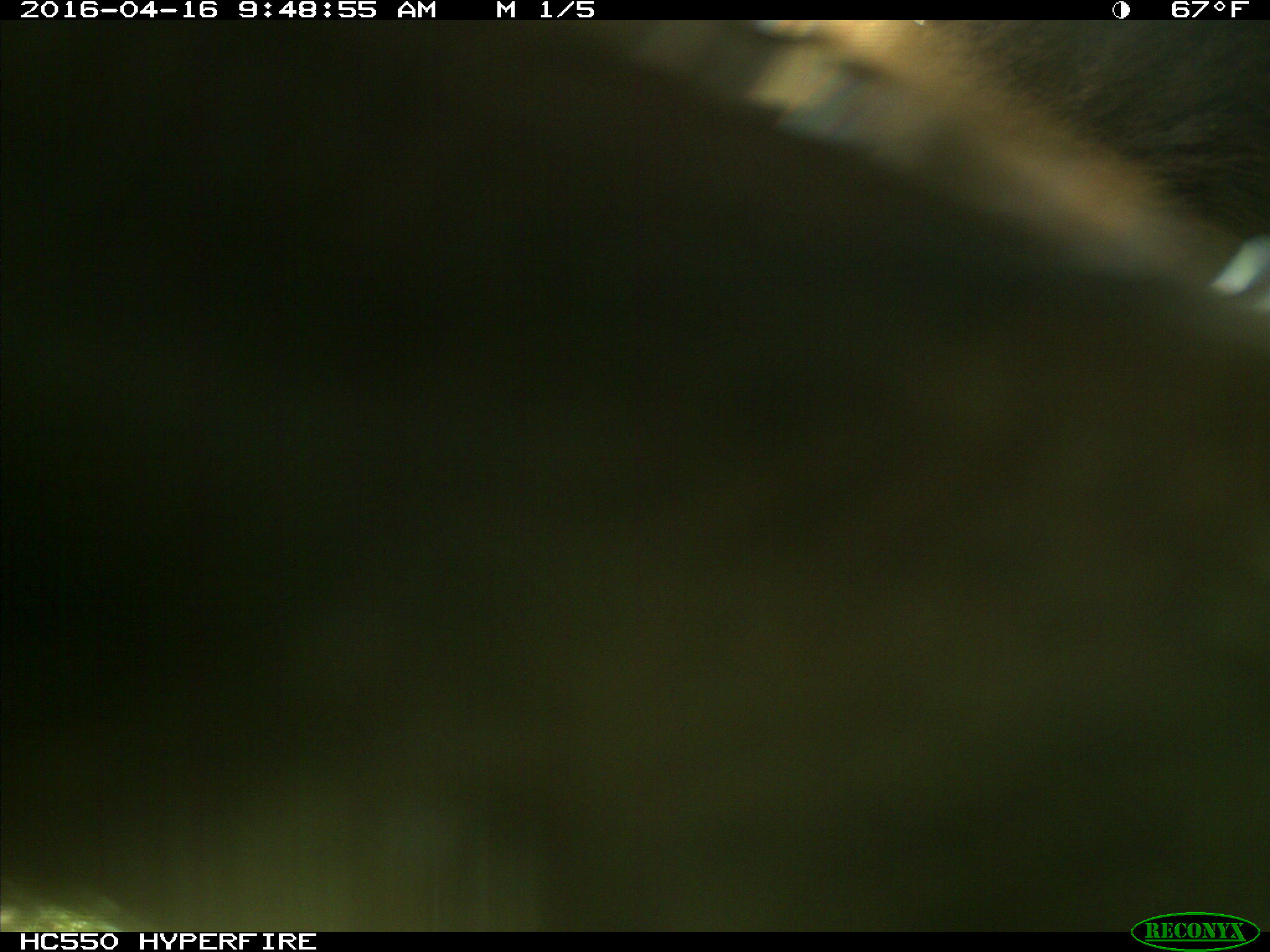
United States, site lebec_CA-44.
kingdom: Animalia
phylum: Chordata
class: Mammalia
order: Artiodactyla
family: Bovidae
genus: Bos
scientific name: Bos taurus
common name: domestic cow